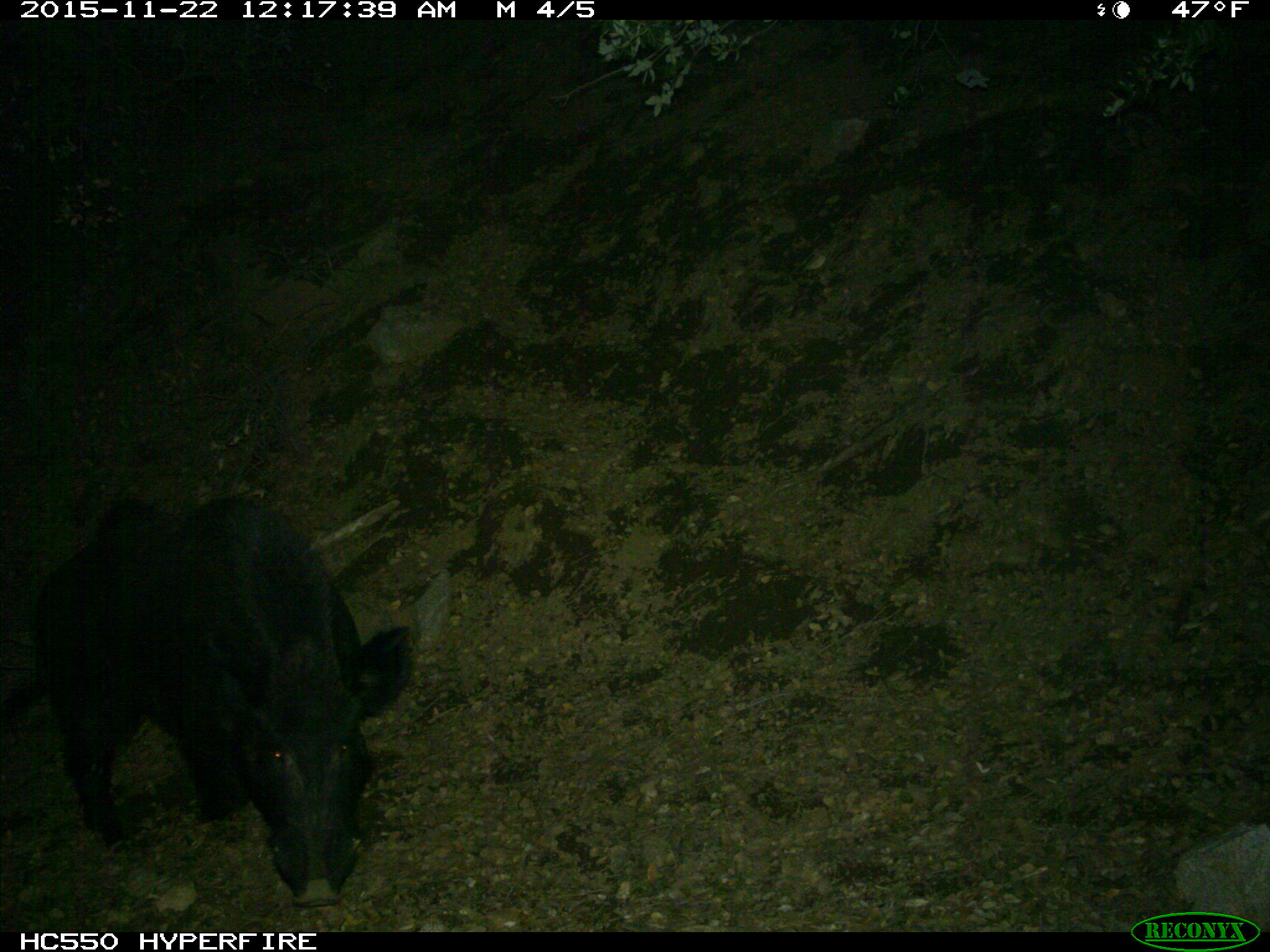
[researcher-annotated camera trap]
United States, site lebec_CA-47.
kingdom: Animalia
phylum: Chordata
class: Mammalia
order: Artiodactyla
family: Suidae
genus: Sus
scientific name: Sus scrofa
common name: wild boar